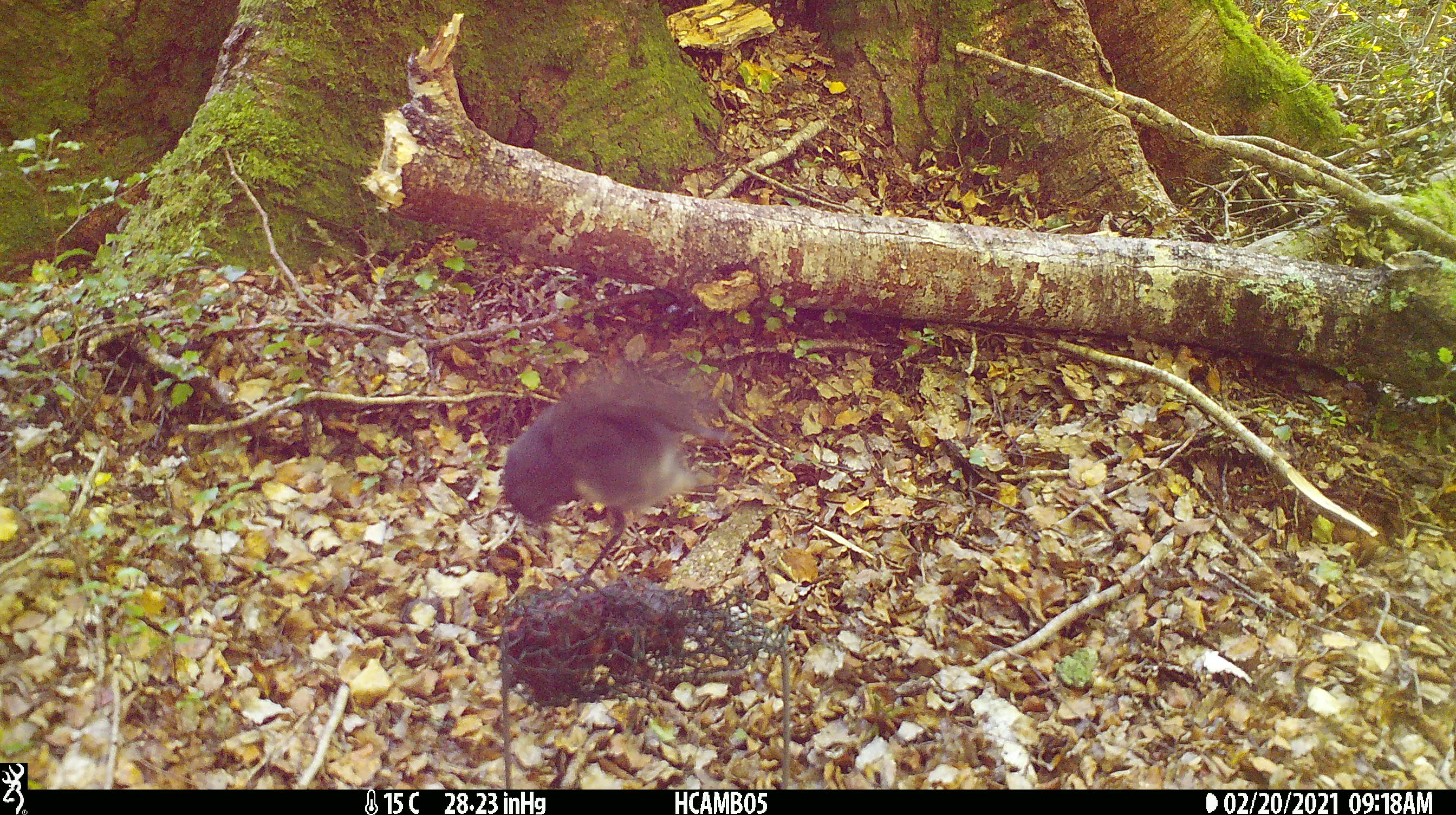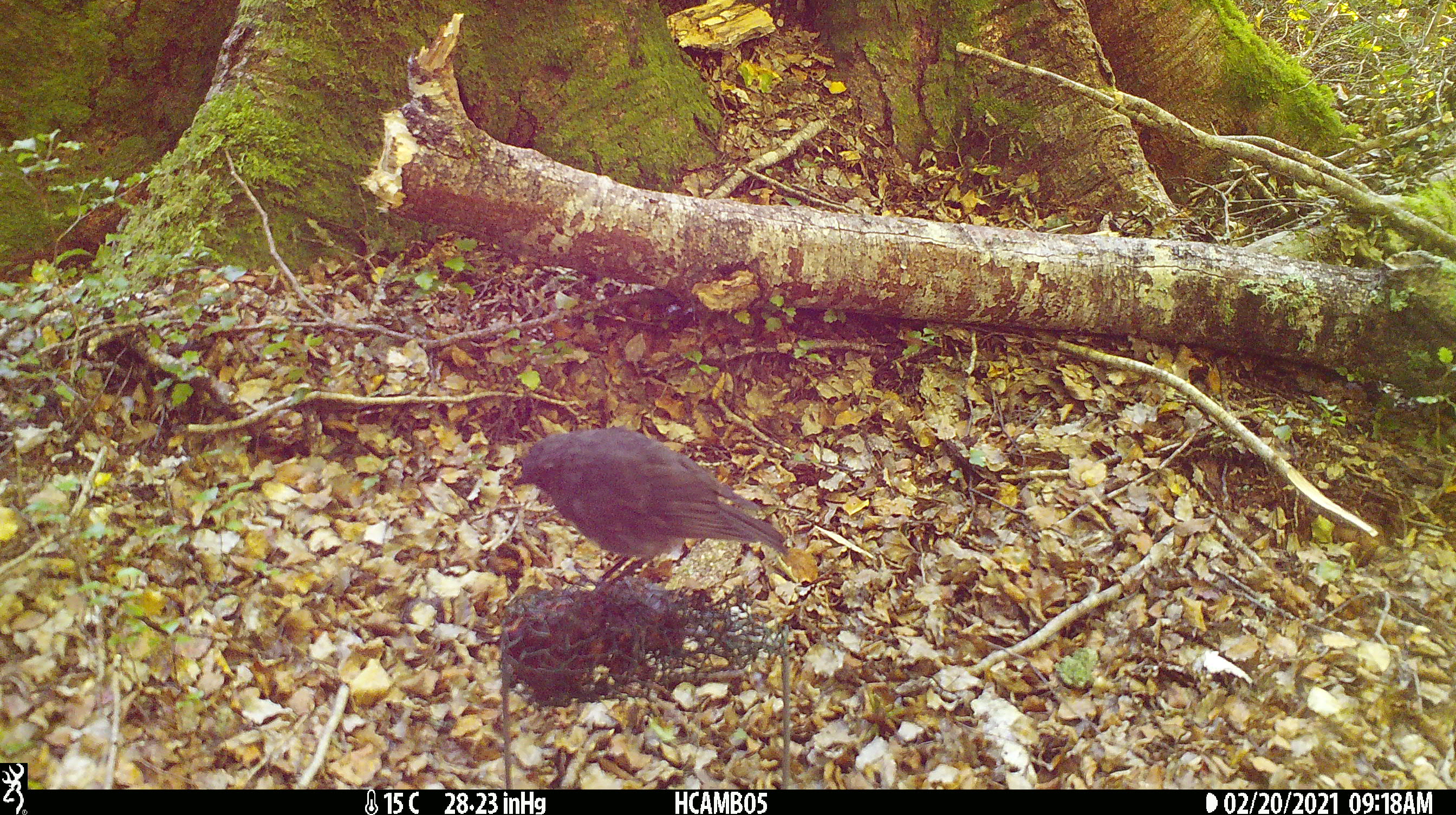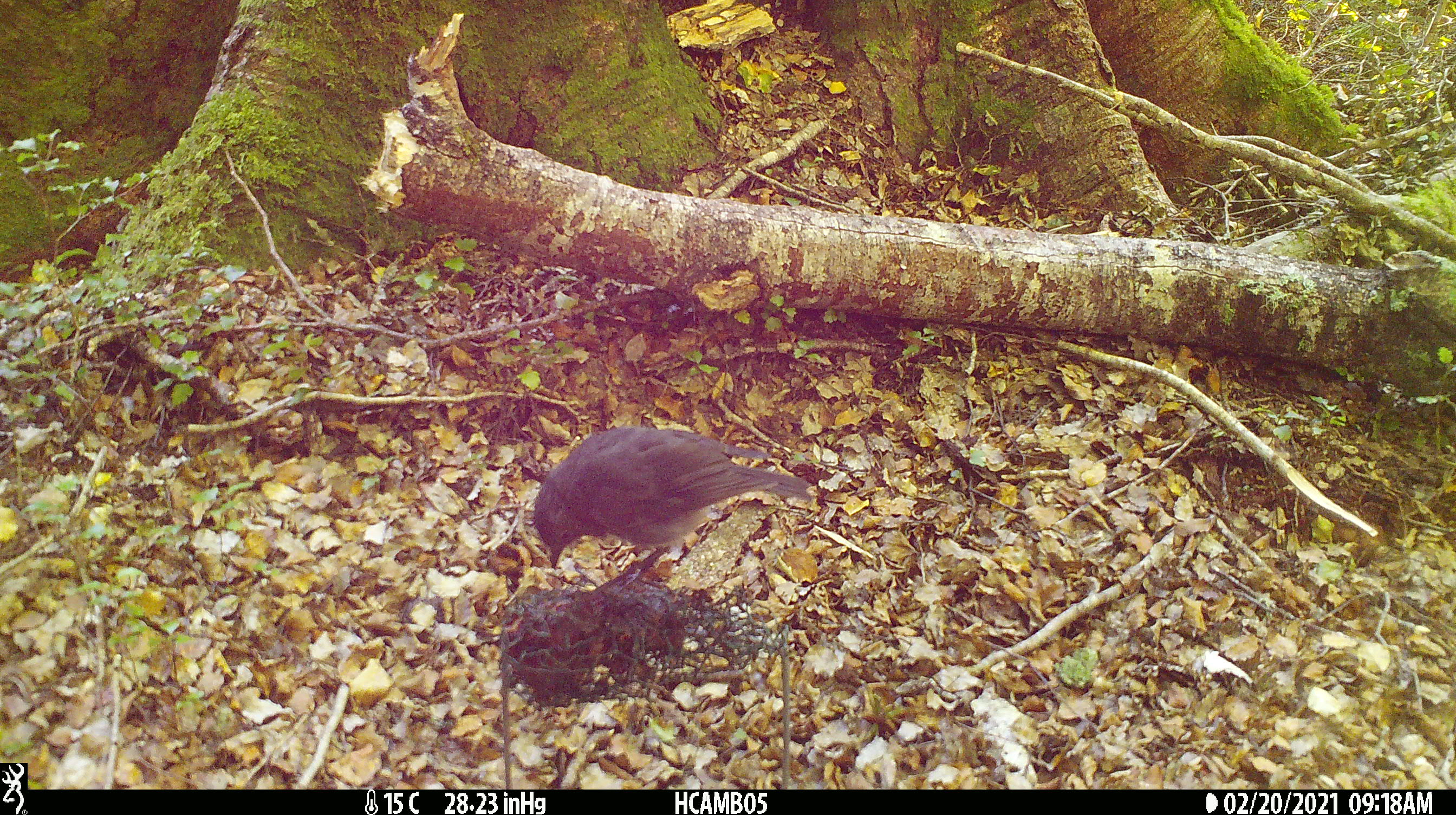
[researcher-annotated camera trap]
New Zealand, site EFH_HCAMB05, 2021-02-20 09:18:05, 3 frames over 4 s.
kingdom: Animalia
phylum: Chordata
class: Aves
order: Passeriformes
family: Petroicidae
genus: Petroica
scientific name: Petroica australis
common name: new zealand robin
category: robin